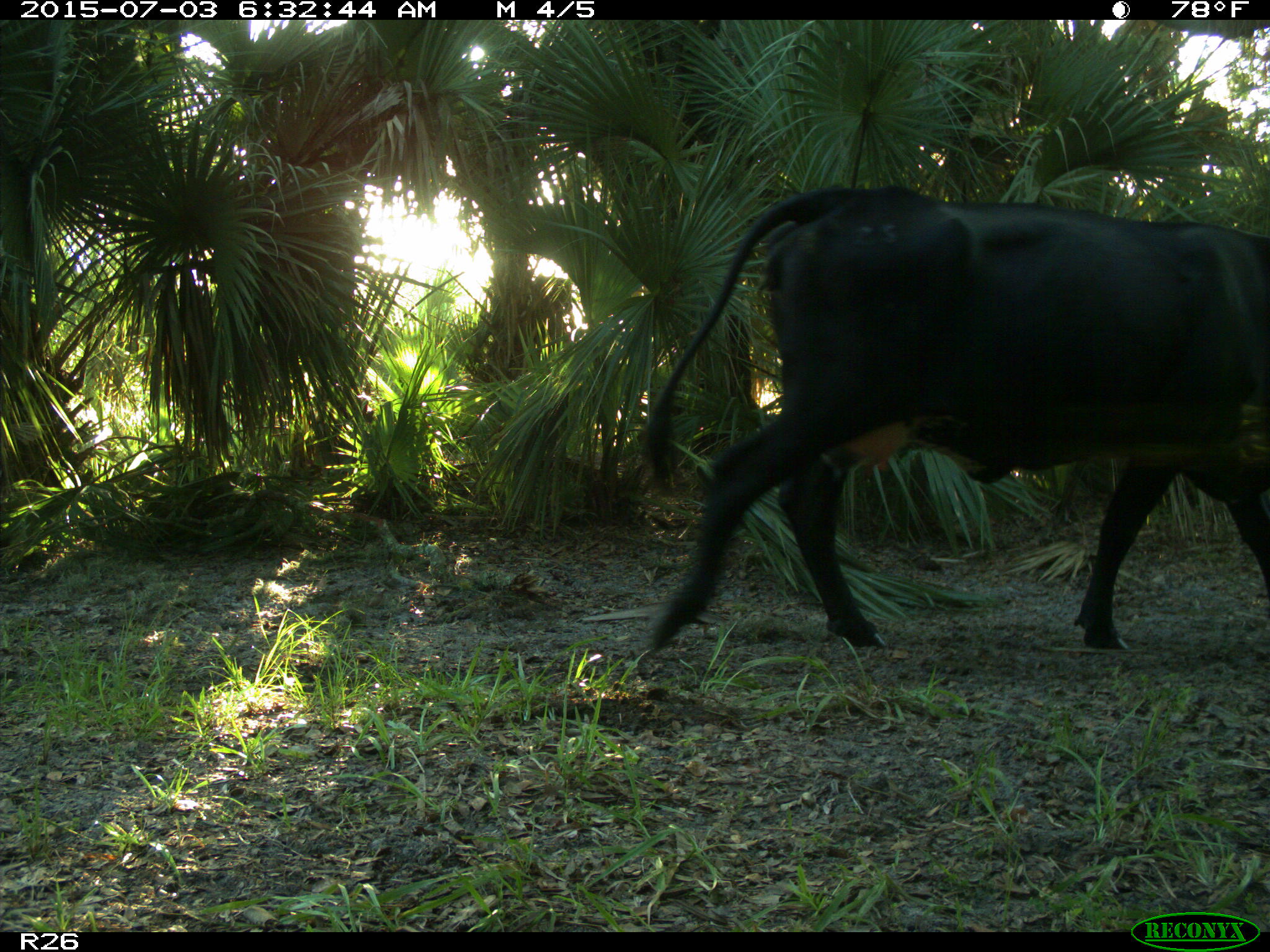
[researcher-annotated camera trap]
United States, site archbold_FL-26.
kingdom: Animalia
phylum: Chordata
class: Mammalia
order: Artiodactyla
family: Bovidae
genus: Bos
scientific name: Bos taurus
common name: domestic cow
Bos taurus (domestic cow).